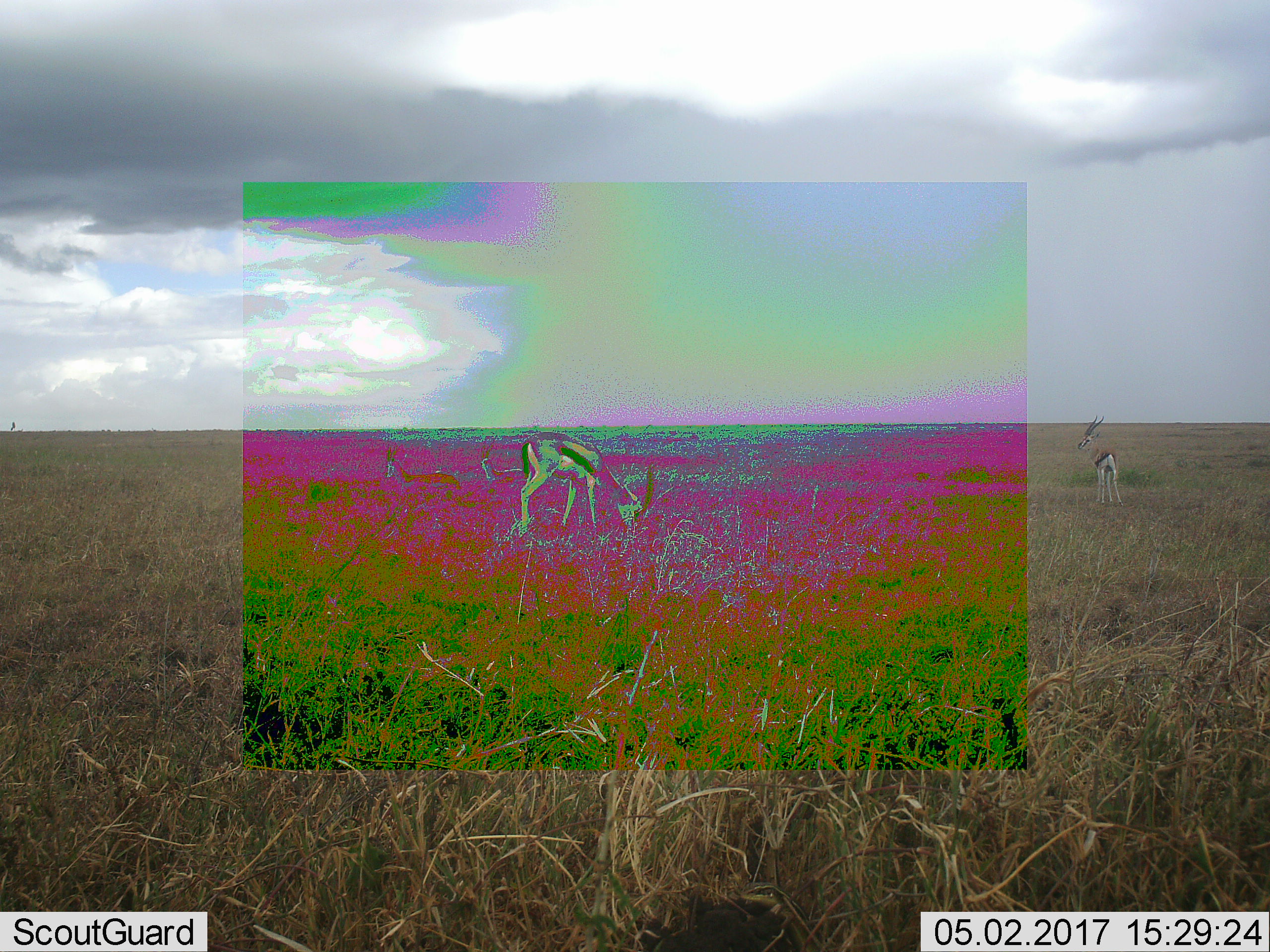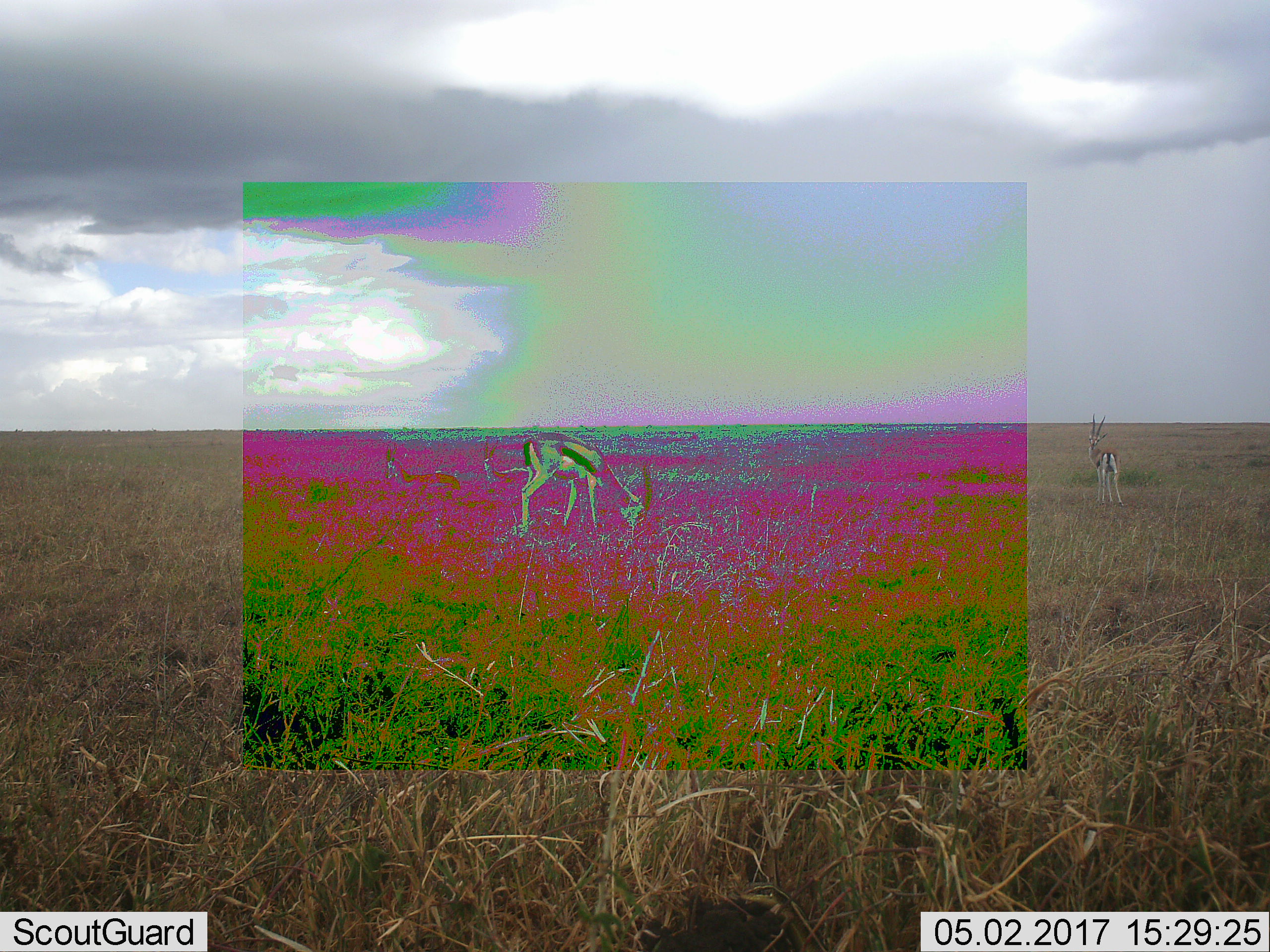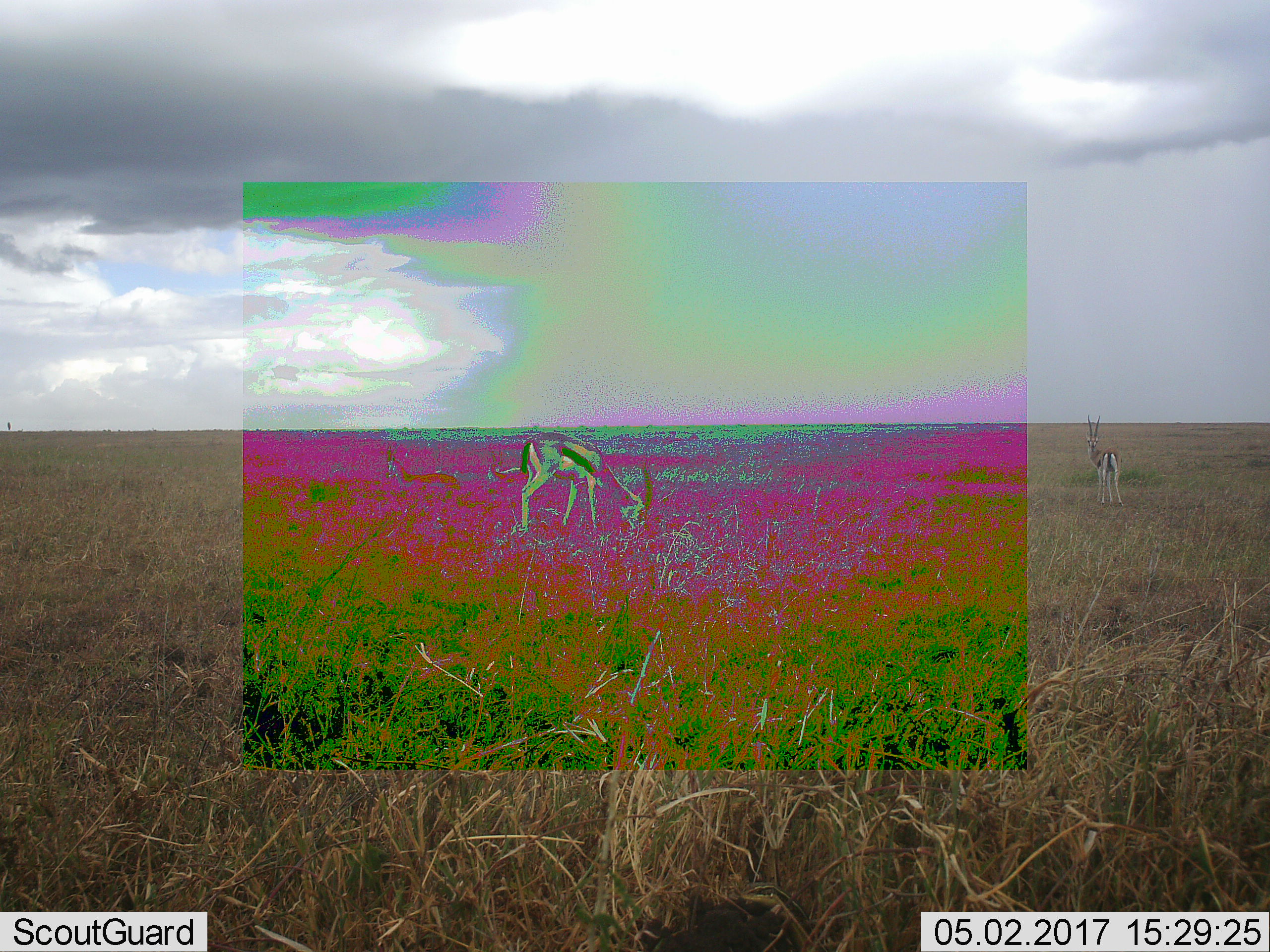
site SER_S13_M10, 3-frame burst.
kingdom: Animalia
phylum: Chordata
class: Mammalia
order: Artiodactyla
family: Bovidae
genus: Eudorcas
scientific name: Eudorcas thomsonii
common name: thomson's gazelle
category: gazellethomsons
Gazellethomsons (thomson's gazelle) (Eudorcas thomsonii), count 2. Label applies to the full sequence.